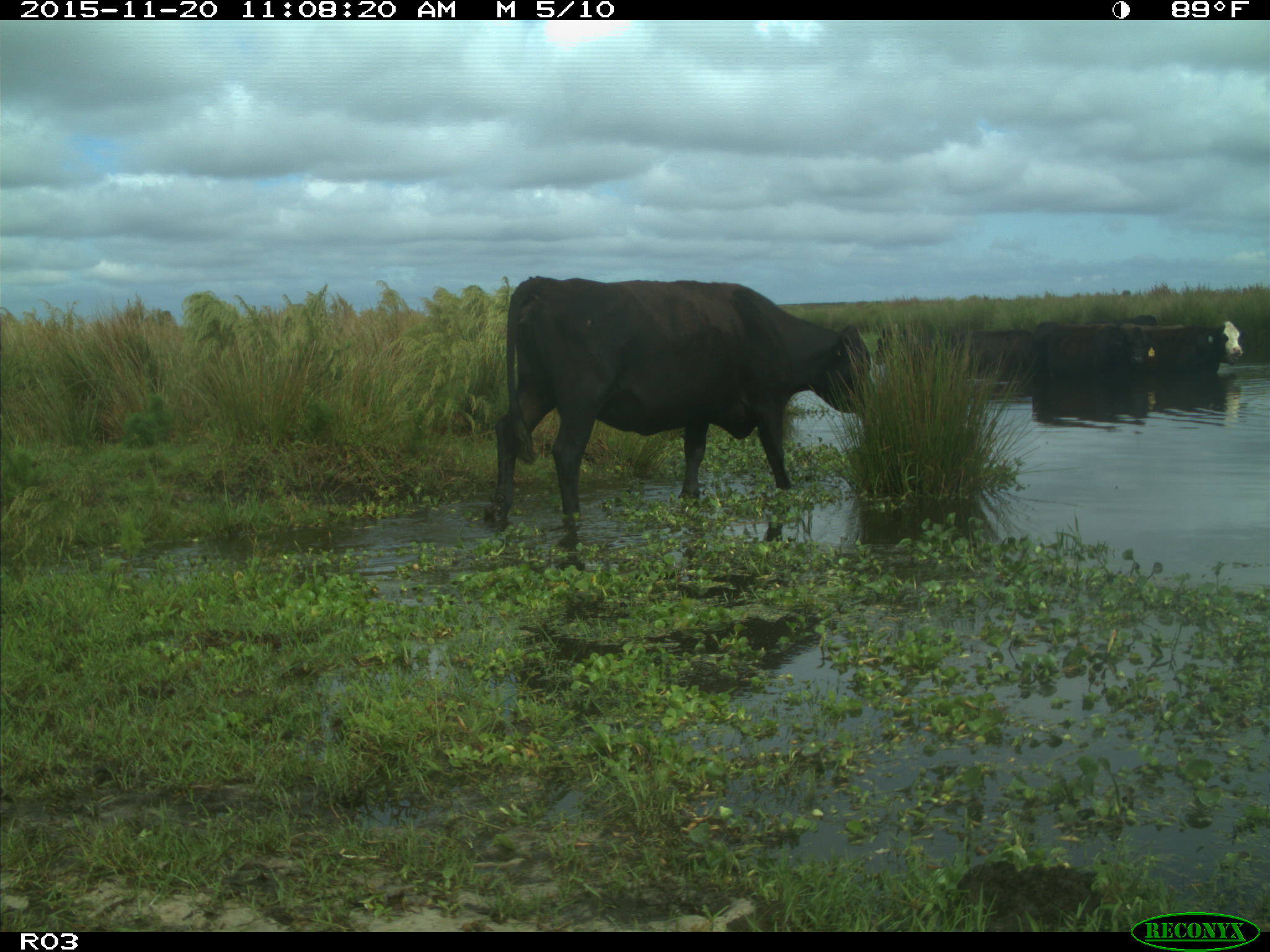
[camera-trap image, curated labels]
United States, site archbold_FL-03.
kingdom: Animalia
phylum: Chordata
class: Mammalia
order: Artiodactyla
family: Bovidae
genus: Bos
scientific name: Bos taurus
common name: domestic cow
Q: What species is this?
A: Bos taurus (domestic cow).